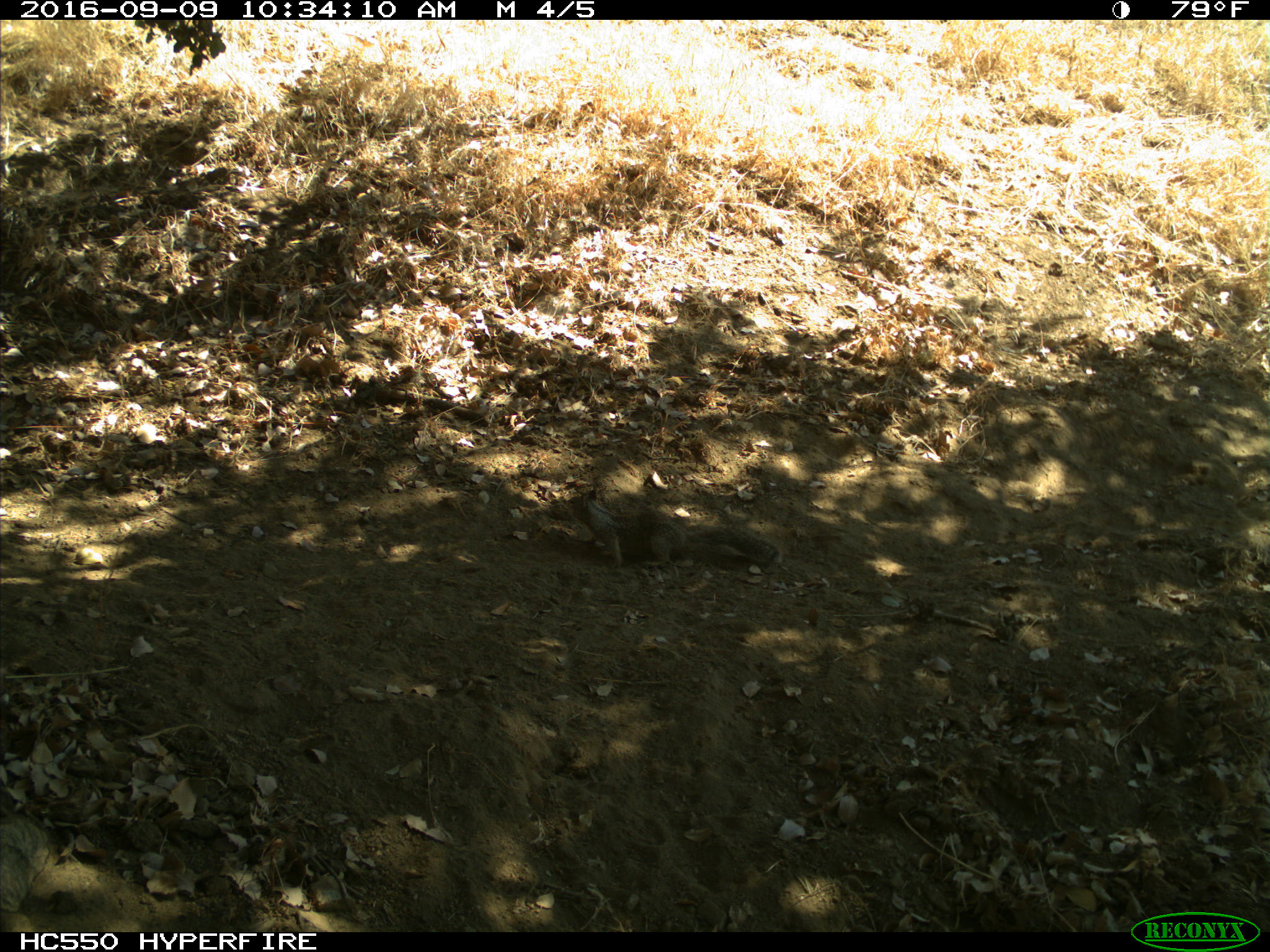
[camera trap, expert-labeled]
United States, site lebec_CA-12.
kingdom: Animalia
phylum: Chordata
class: Mammalia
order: Rodentia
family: Sciuridae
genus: Otospermophilus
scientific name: Otospermophilus beecheyi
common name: california ground squirrel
Otospermophilus beecheyi (california ground squirrel).